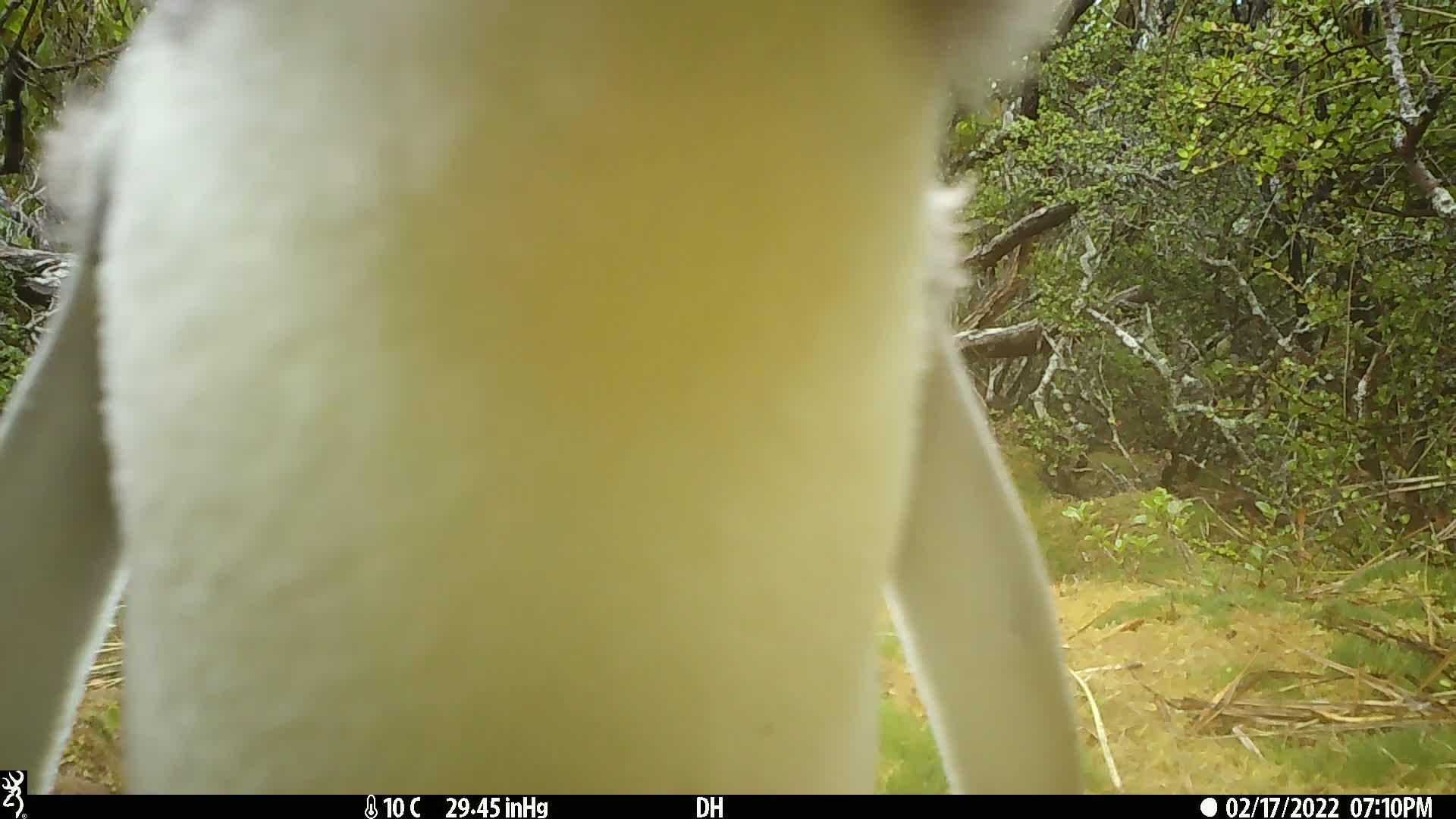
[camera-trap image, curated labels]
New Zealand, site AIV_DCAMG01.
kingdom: Animalia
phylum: Chordata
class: Aves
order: Sphenisciformes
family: Spheniscidae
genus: Megadyptes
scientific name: Megadyptes antipodes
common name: yellow-eyed penguin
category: yellow eyed penguin